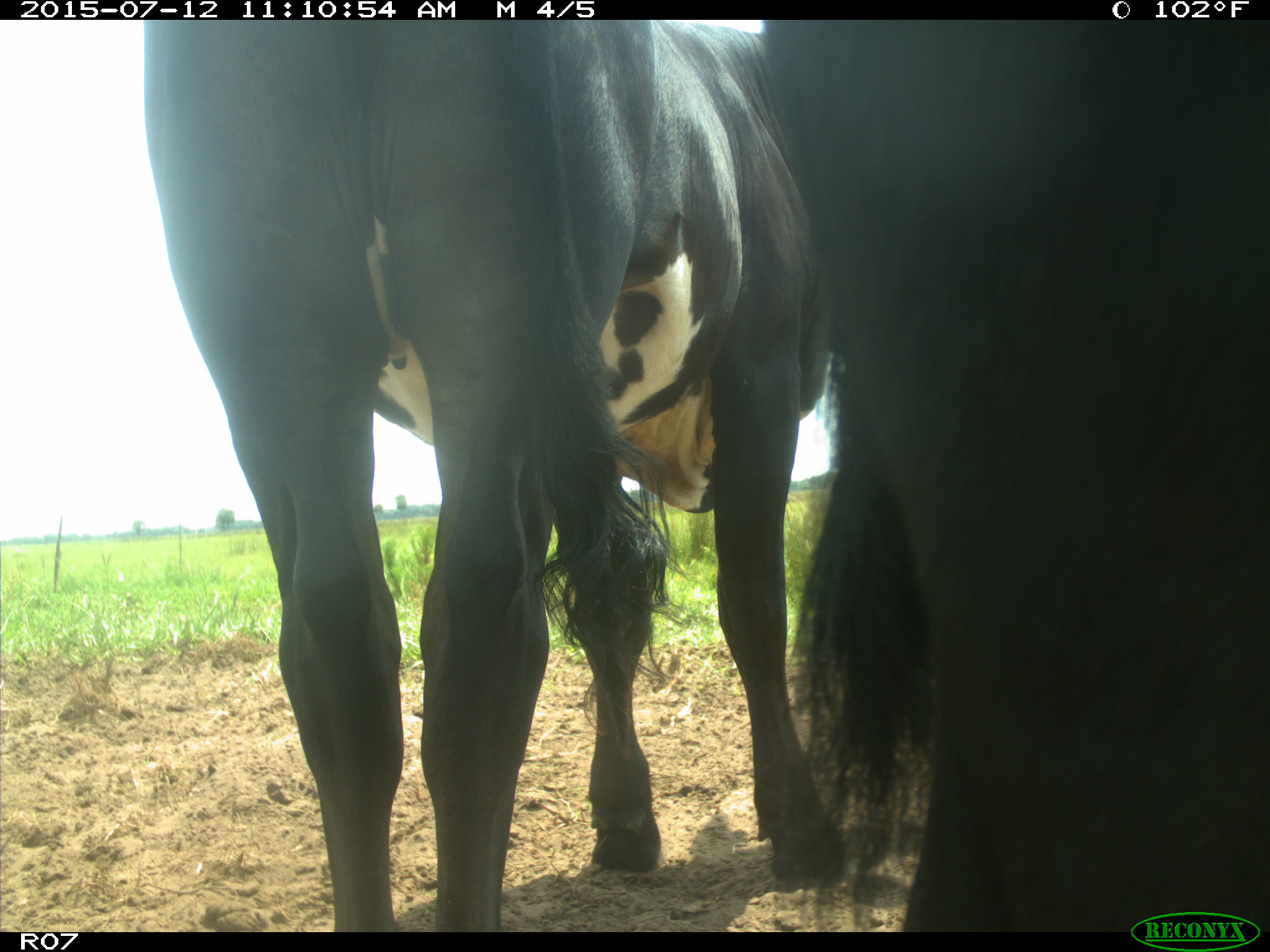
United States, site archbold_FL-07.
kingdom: Animalia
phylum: Chordata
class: Mammalia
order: Artiodactyla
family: Bovidae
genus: Bos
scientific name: Bos taurus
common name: domestic cow